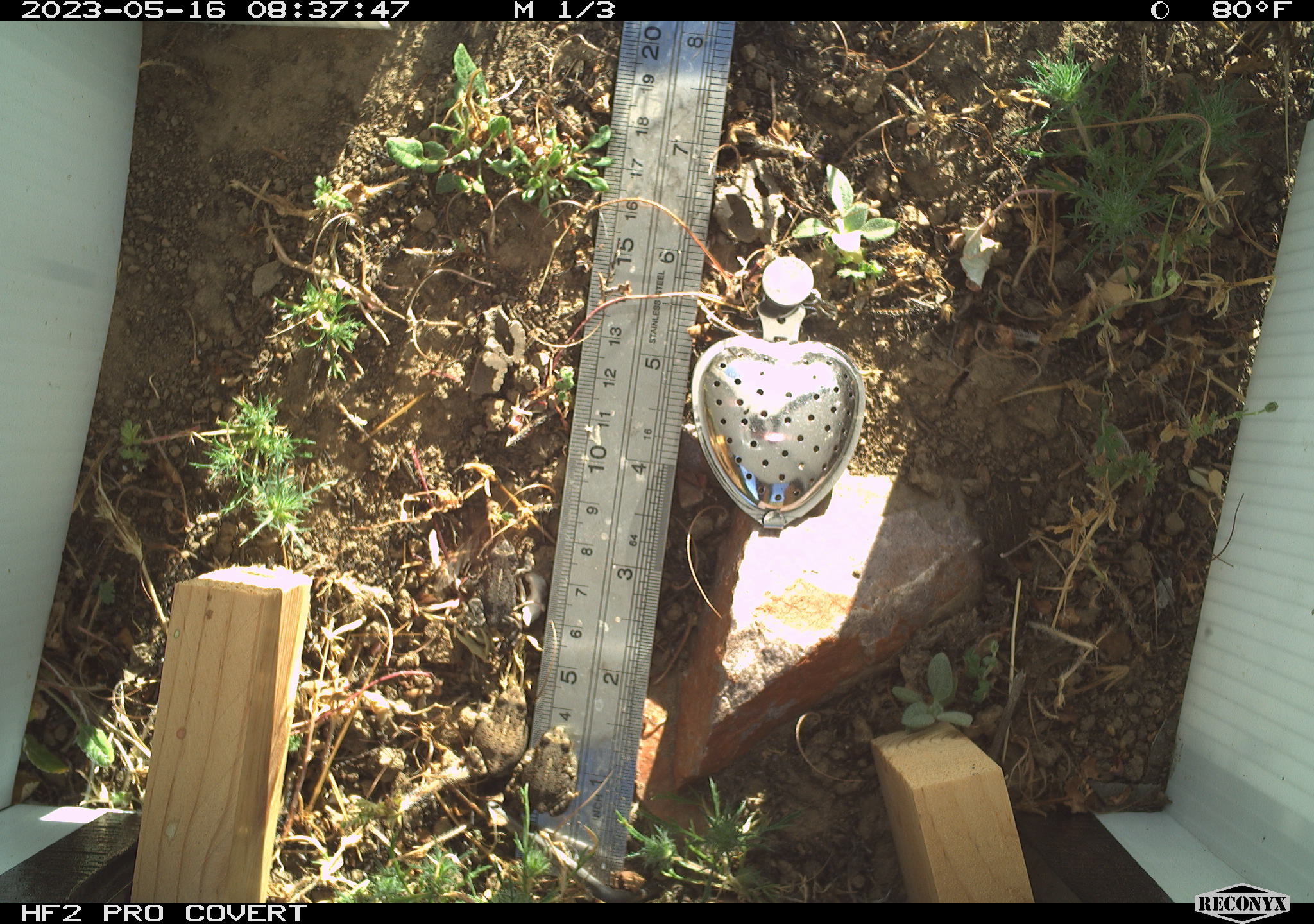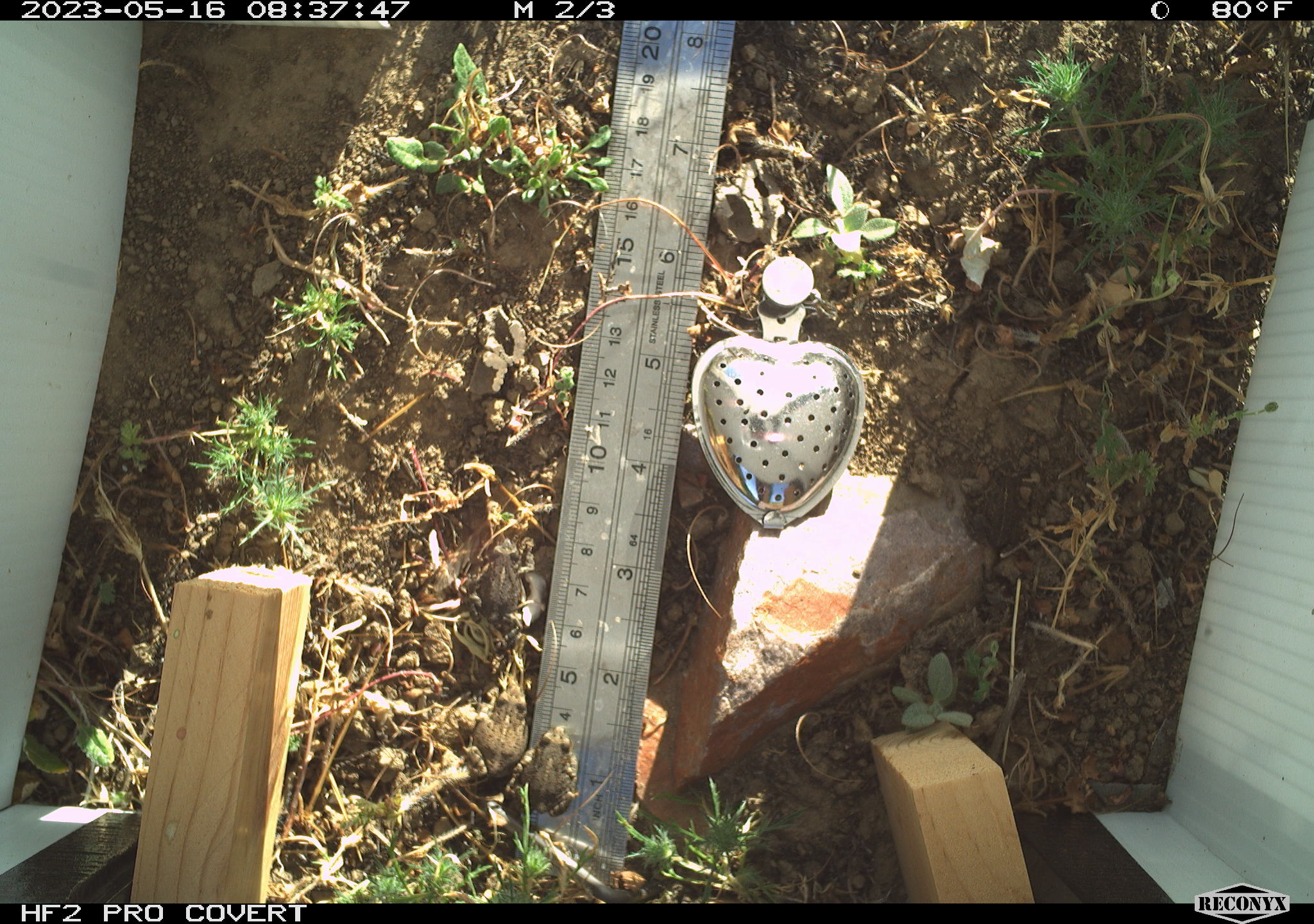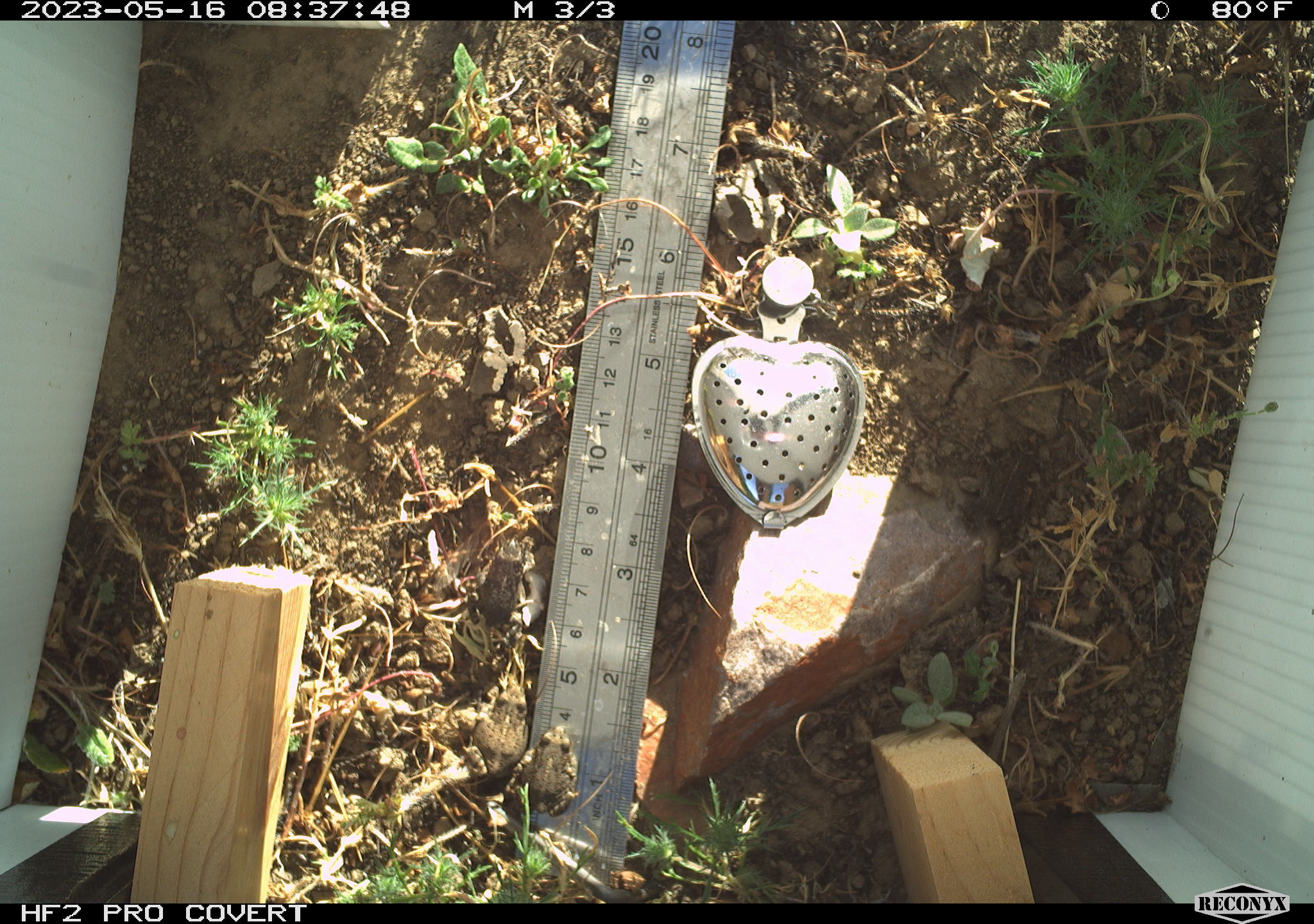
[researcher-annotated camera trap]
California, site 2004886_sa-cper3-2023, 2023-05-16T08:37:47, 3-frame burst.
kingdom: Animalia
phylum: Chordata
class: Amphibia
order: Anura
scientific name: Anura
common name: frogs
Frogs (Anura).